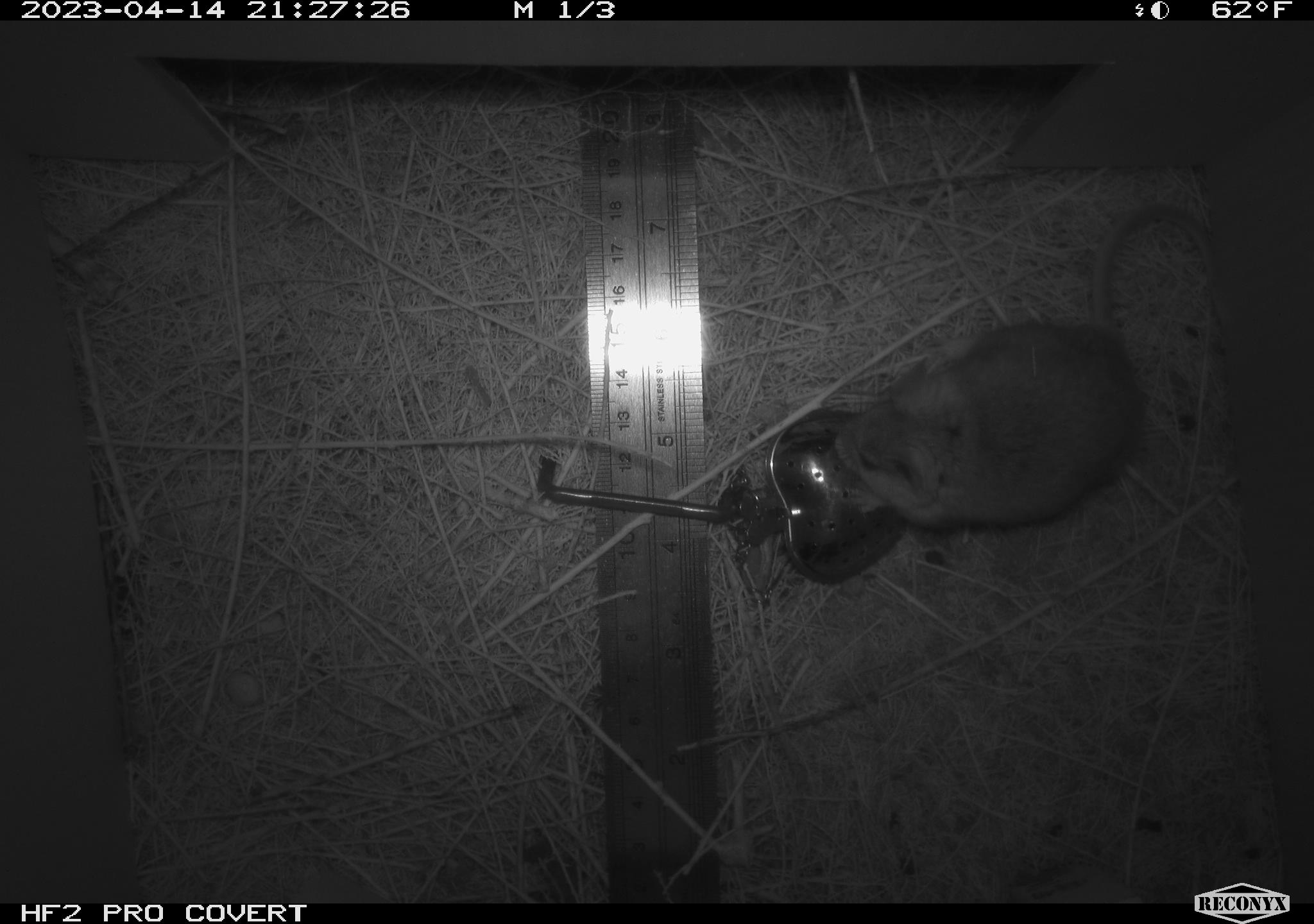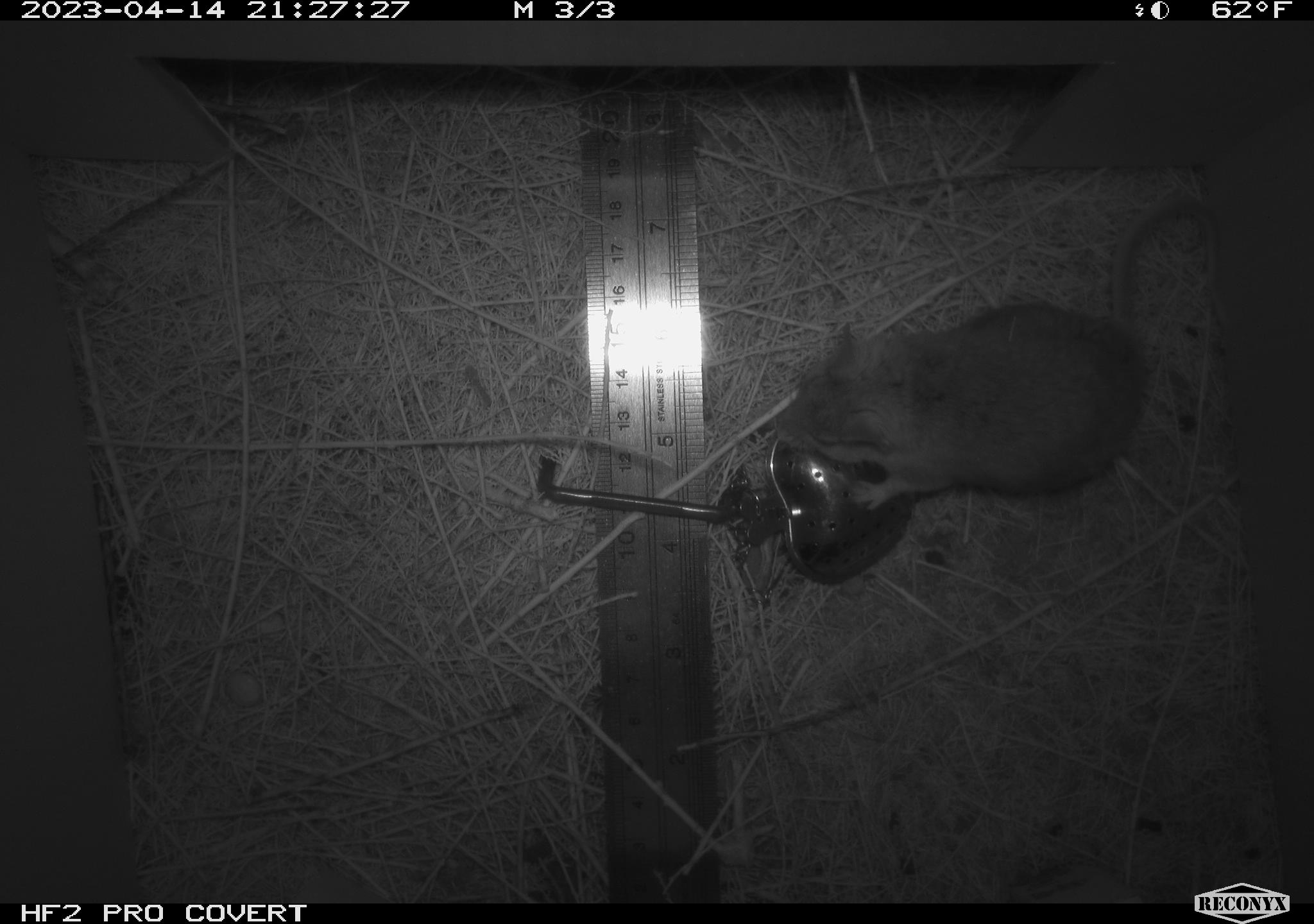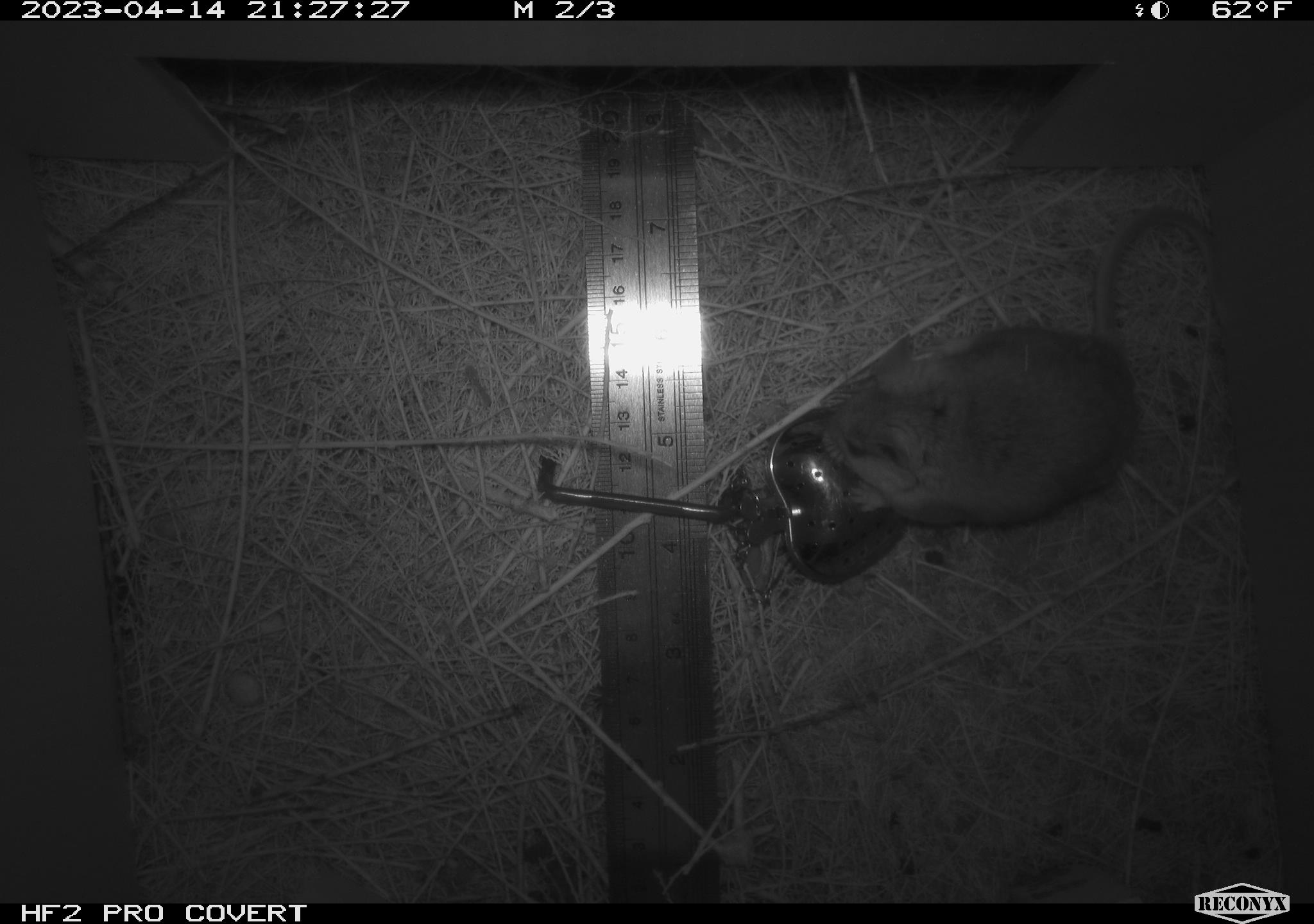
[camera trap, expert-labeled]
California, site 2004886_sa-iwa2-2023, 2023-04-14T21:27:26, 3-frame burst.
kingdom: Animalia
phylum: Chordata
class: Mammalia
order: Rodentia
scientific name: Rodentia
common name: mouse species